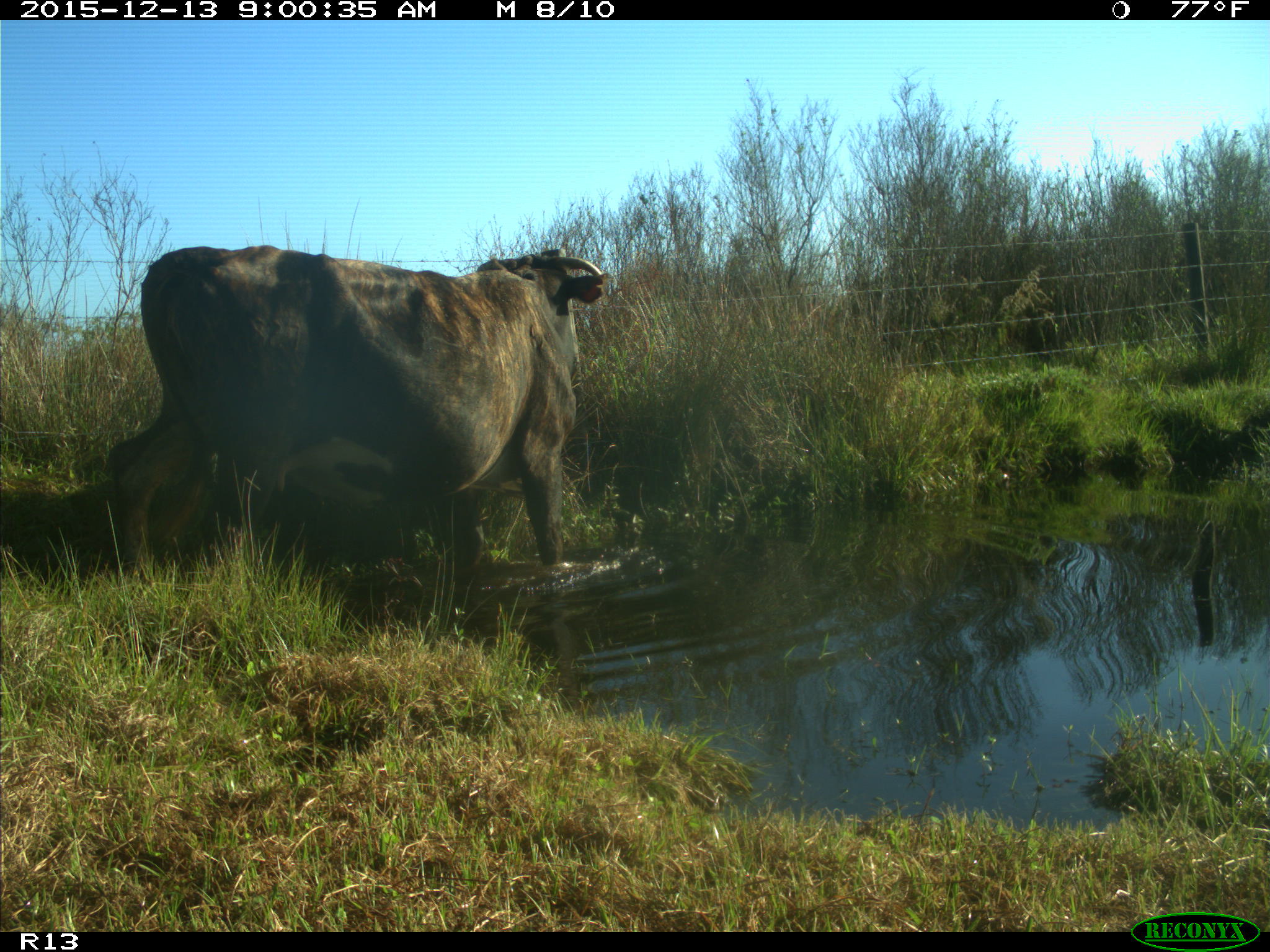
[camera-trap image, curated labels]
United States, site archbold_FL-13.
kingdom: Animalia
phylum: Chordata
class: Mammalia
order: Artiodactyla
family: Bovidae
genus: Bos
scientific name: Bos taurus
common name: domestic cow